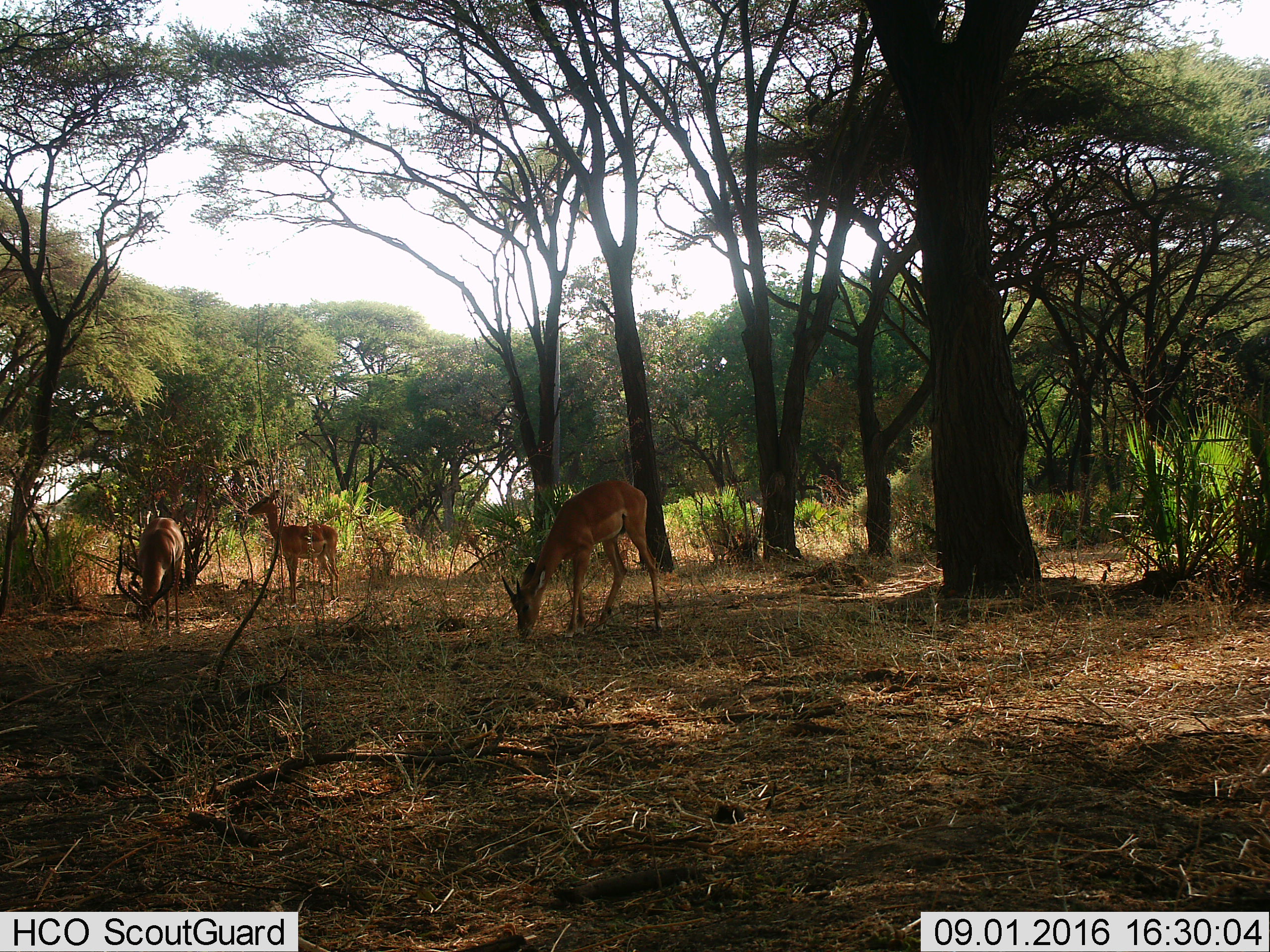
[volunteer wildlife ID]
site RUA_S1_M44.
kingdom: Animalia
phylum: Chordata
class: Mammalia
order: Artiodactyla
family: Bovidae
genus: Aepyceros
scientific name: Aepyceros melampus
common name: impala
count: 3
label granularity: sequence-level